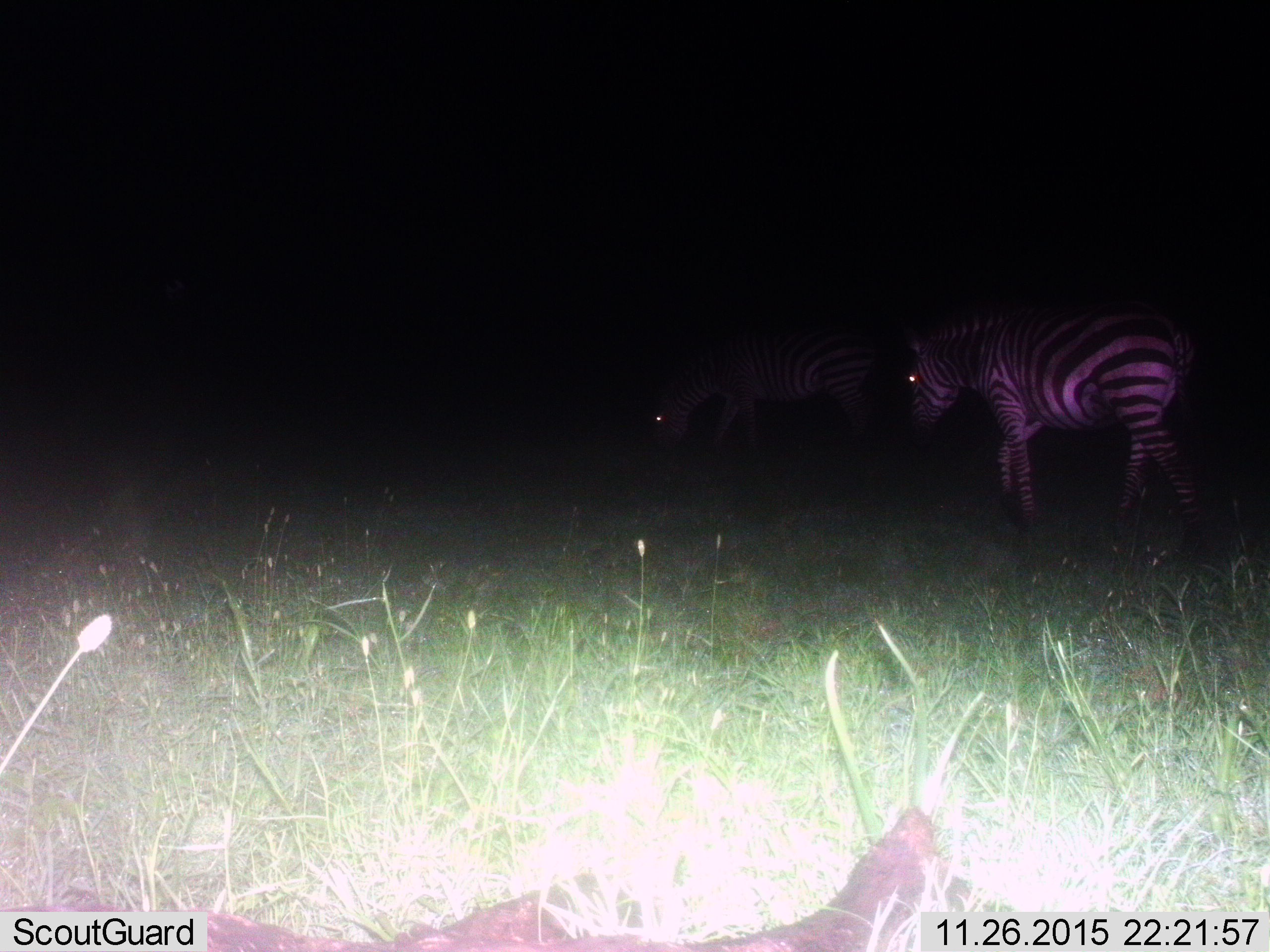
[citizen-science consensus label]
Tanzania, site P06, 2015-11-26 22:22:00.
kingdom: Animalia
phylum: Chordata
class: Mammalia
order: Perissodactyla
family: Equidae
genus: Equus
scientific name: Equus quagga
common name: plains zebra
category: zebra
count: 2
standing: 44%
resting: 0%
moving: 67%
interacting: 0%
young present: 0%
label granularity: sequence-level